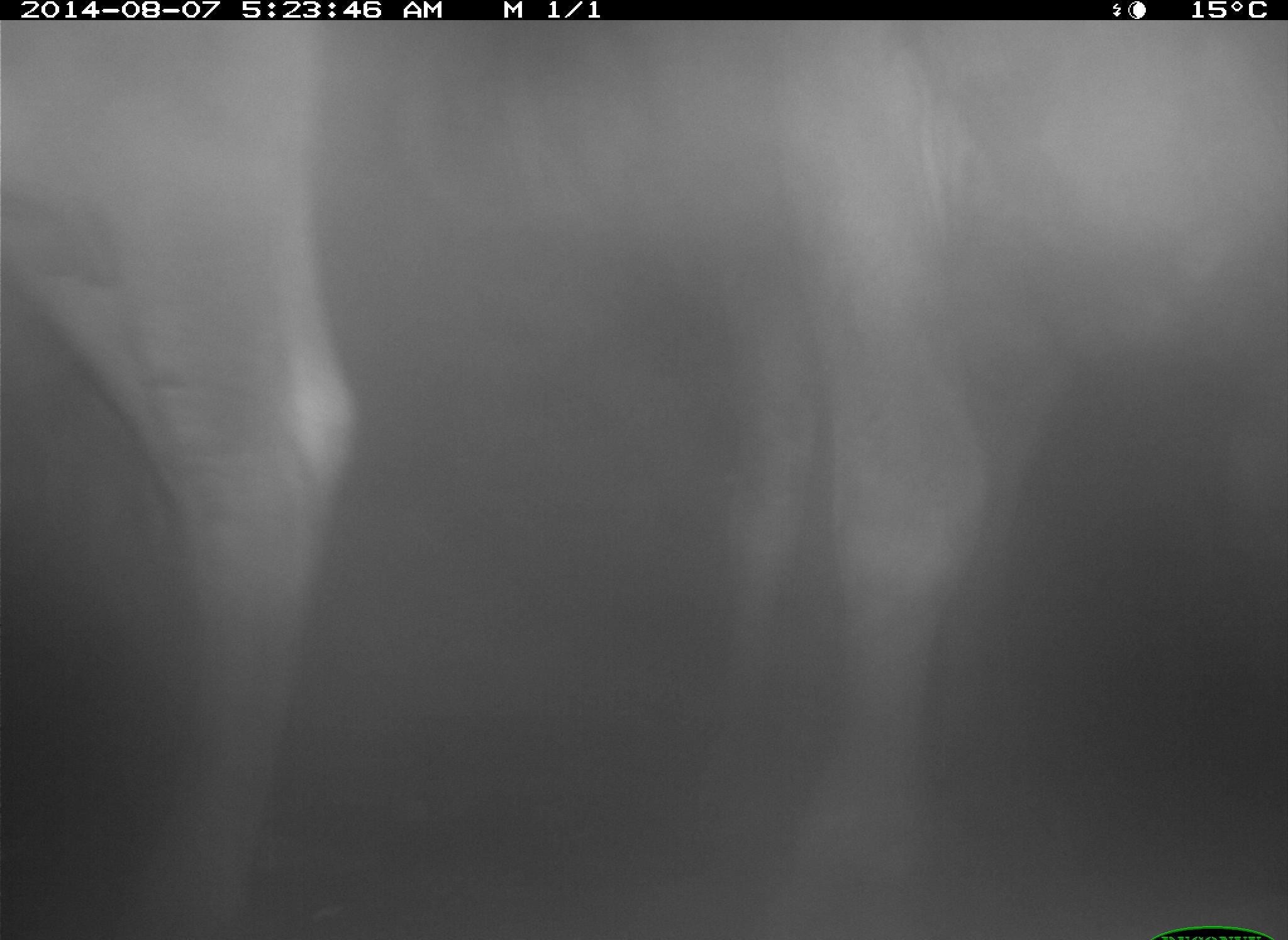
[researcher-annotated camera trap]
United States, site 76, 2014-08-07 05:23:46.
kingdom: Animalia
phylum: Chordata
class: Mammalia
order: Artiodactyla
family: Bovidae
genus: Bos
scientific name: Bos taurus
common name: cow